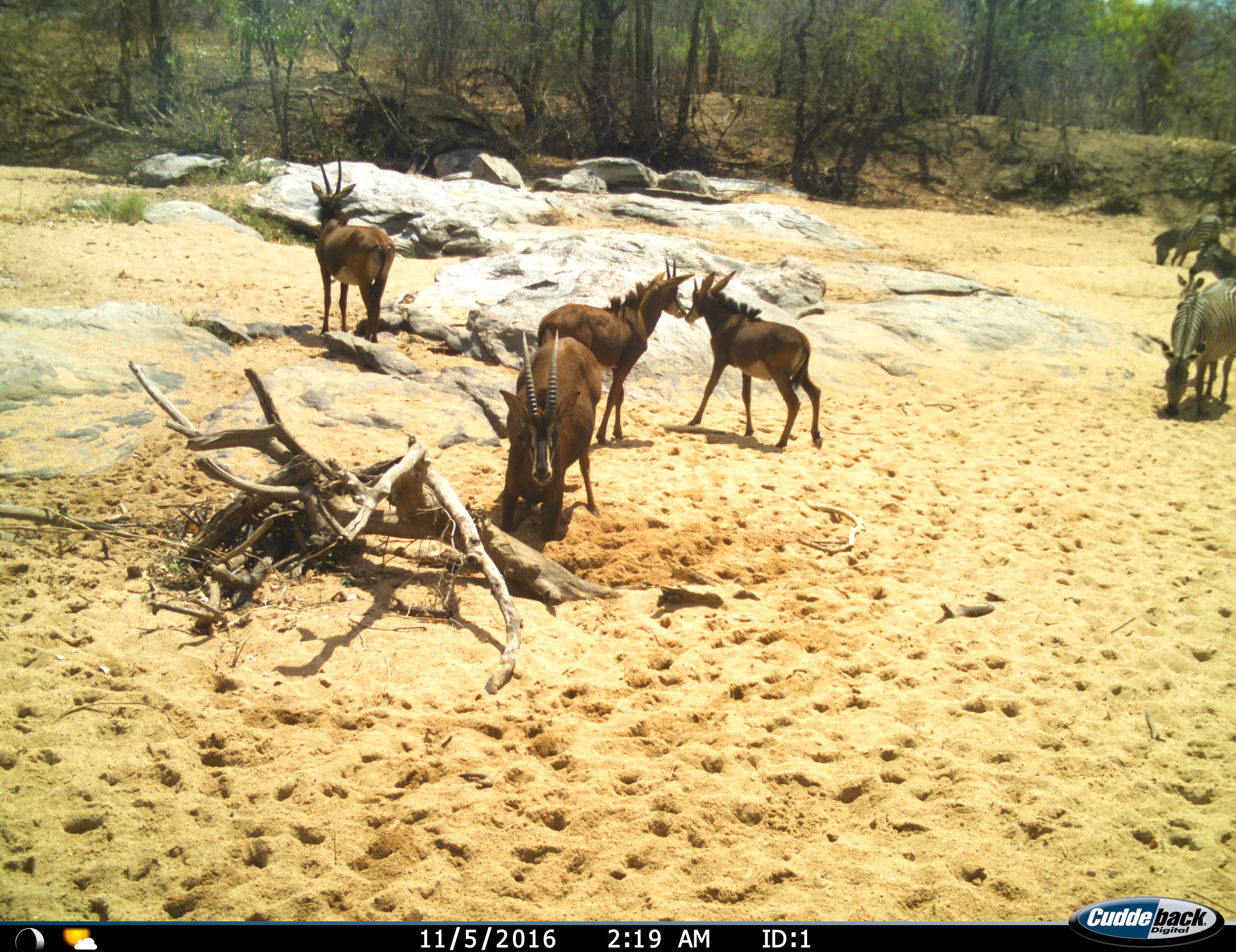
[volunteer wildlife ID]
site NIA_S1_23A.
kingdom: Animalia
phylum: Chordata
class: Mammalia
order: Artiodactyla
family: Bovidae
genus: Hippotragus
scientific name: Hippotragus niger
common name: sable antelope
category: sable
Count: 4.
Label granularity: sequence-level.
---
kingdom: Animalia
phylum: Chordata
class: Mammalia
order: Perissodactyla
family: Equidae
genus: Equus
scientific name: Equus quagga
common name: plains zebra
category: zebraplains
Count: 4.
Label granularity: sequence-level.